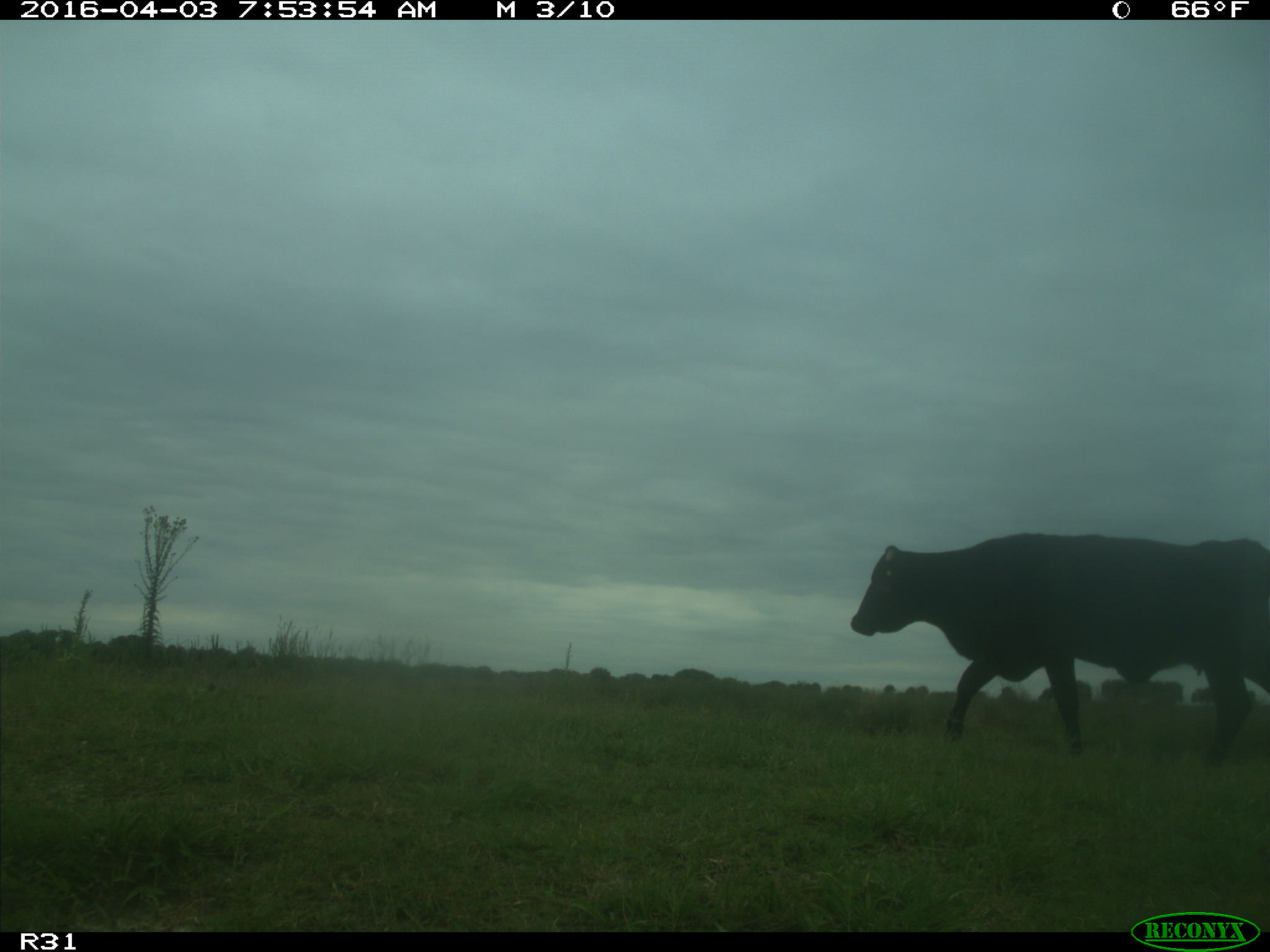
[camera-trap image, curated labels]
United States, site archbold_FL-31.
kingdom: Animalia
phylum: Chordata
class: Mammalia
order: Artiodactyla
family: Bovidae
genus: Bos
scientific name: Bos taurus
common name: domestic cow